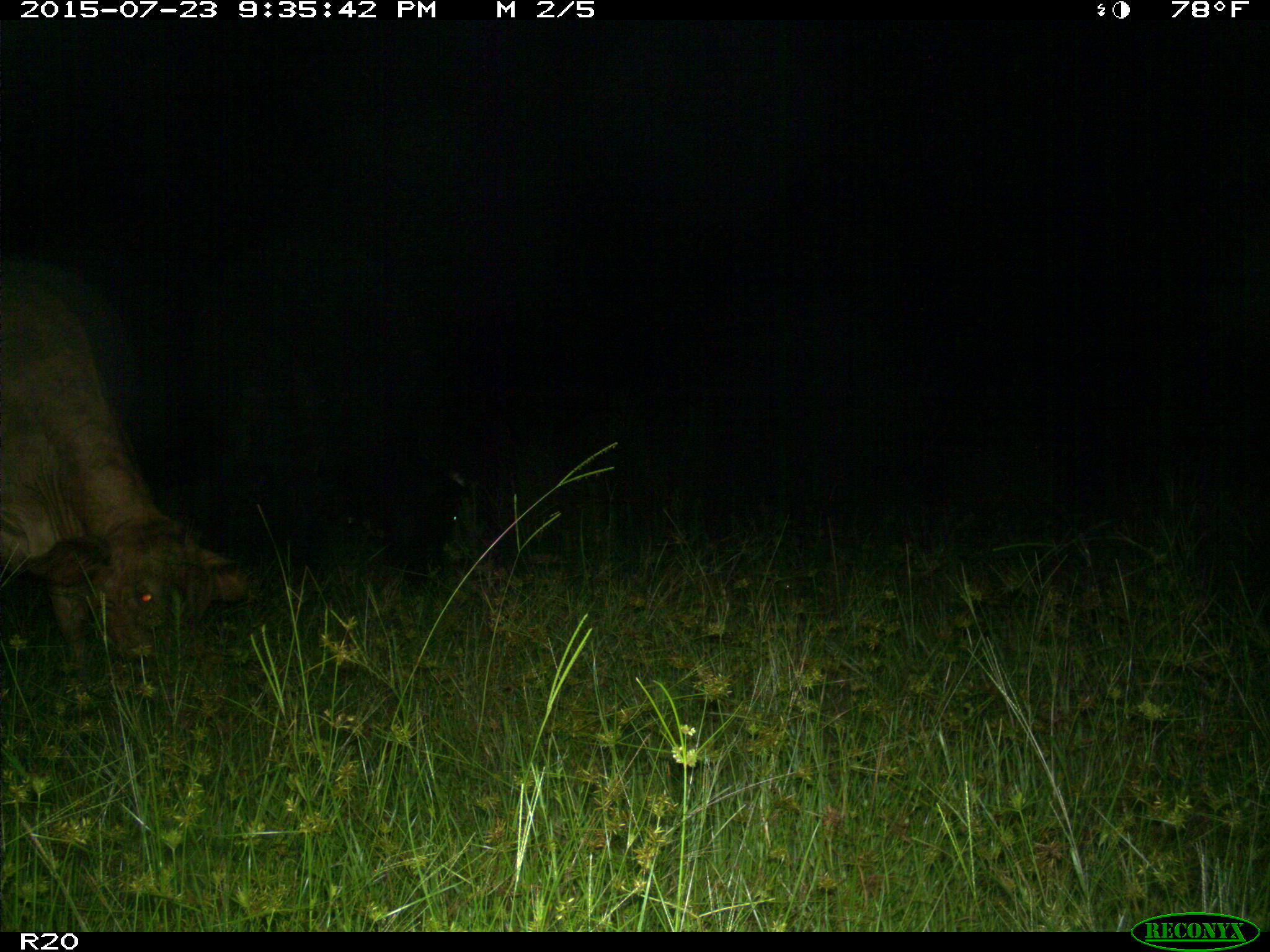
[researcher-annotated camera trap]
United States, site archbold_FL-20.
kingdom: Animalia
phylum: Chordata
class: Mammalia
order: Artiodactyla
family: Bovidae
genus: Bos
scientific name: Bos taurus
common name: domestic cow